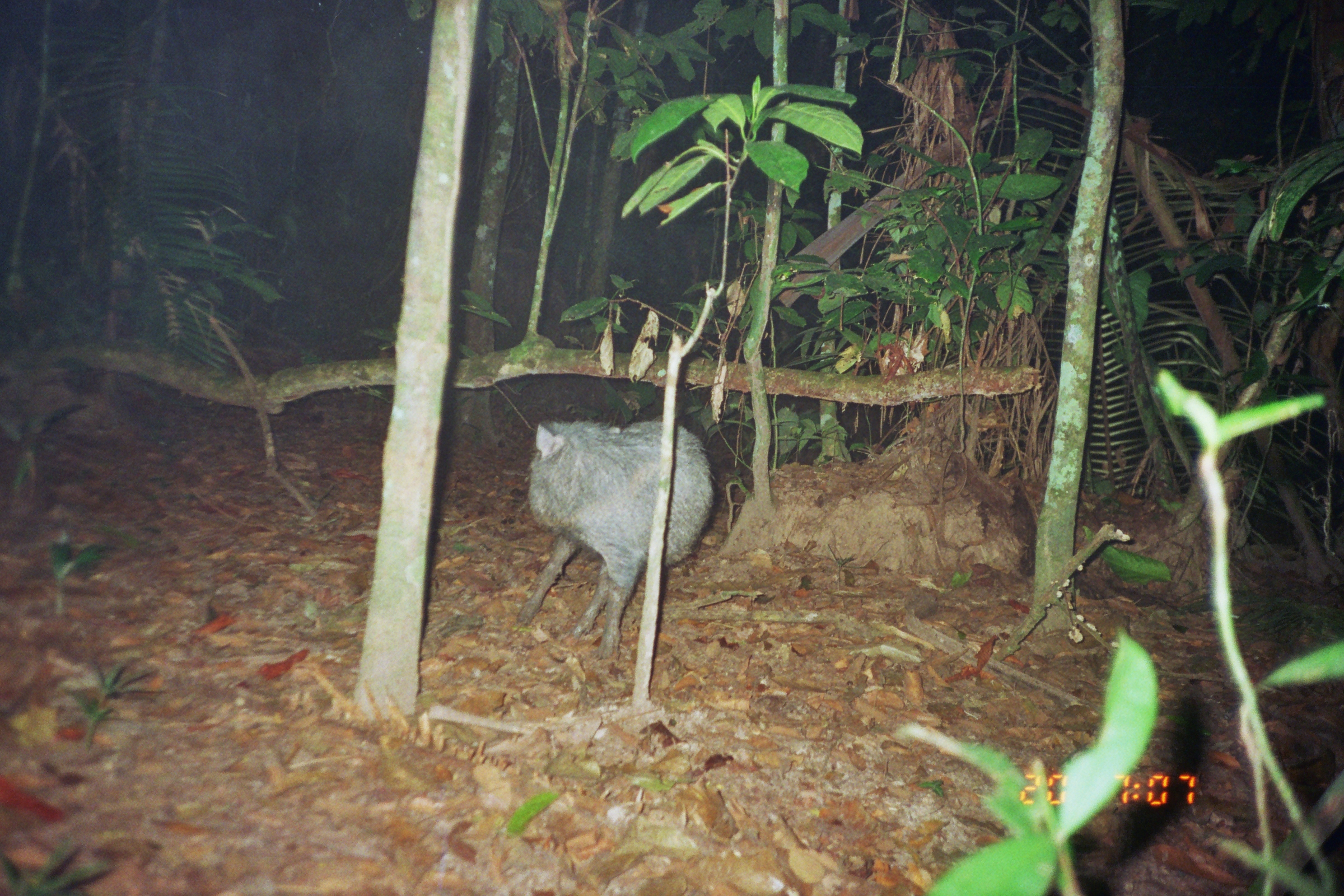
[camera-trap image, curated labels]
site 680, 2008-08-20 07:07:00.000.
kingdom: Animalia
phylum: Chordata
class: Mammalia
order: Artiodactyla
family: Tayassuidae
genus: Pecari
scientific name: Pecari tajacu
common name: collared peccary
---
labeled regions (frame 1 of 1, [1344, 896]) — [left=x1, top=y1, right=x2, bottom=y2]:
pecari tajacu: [left=517, top=421, right=712, bottom=661]